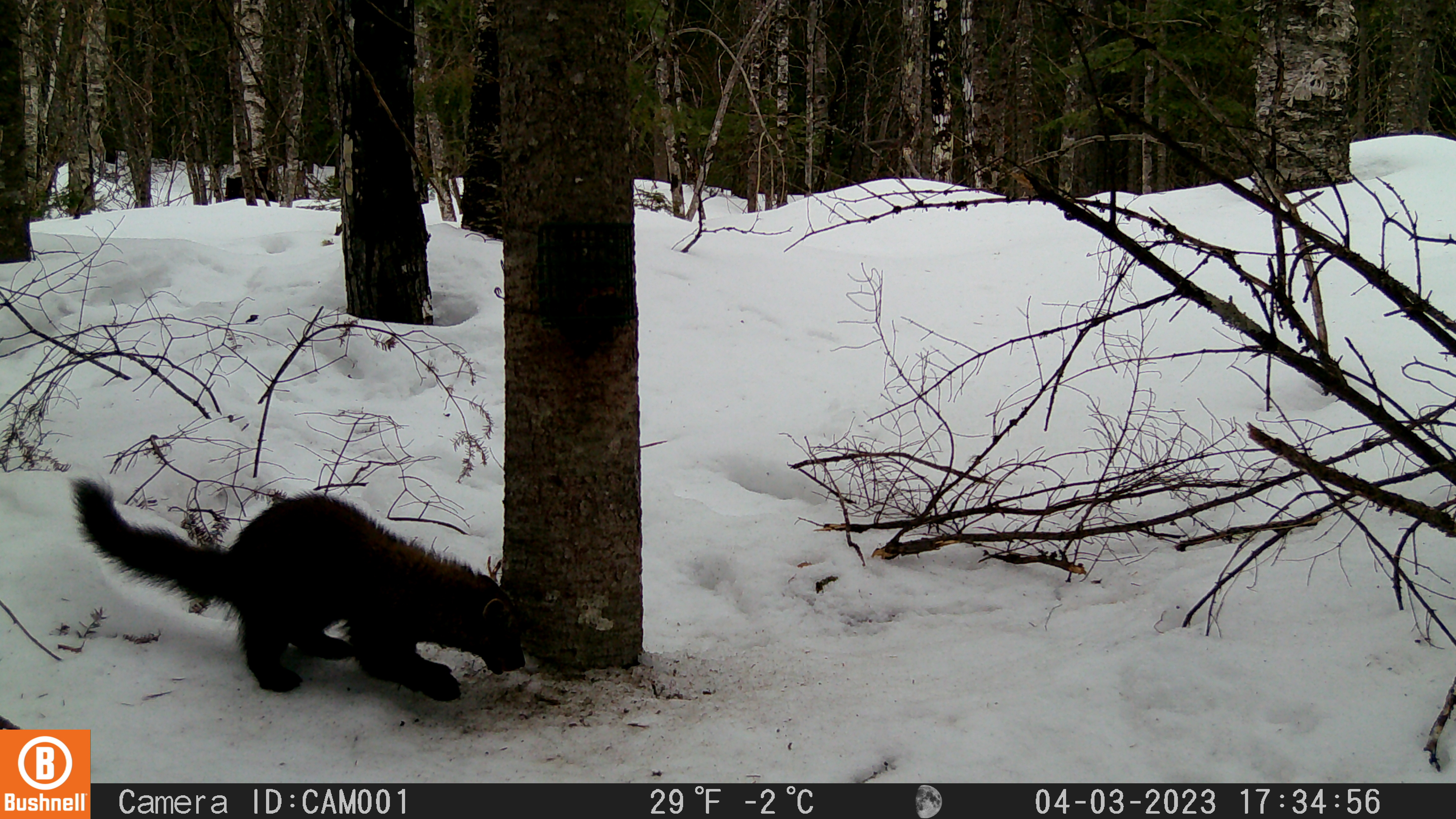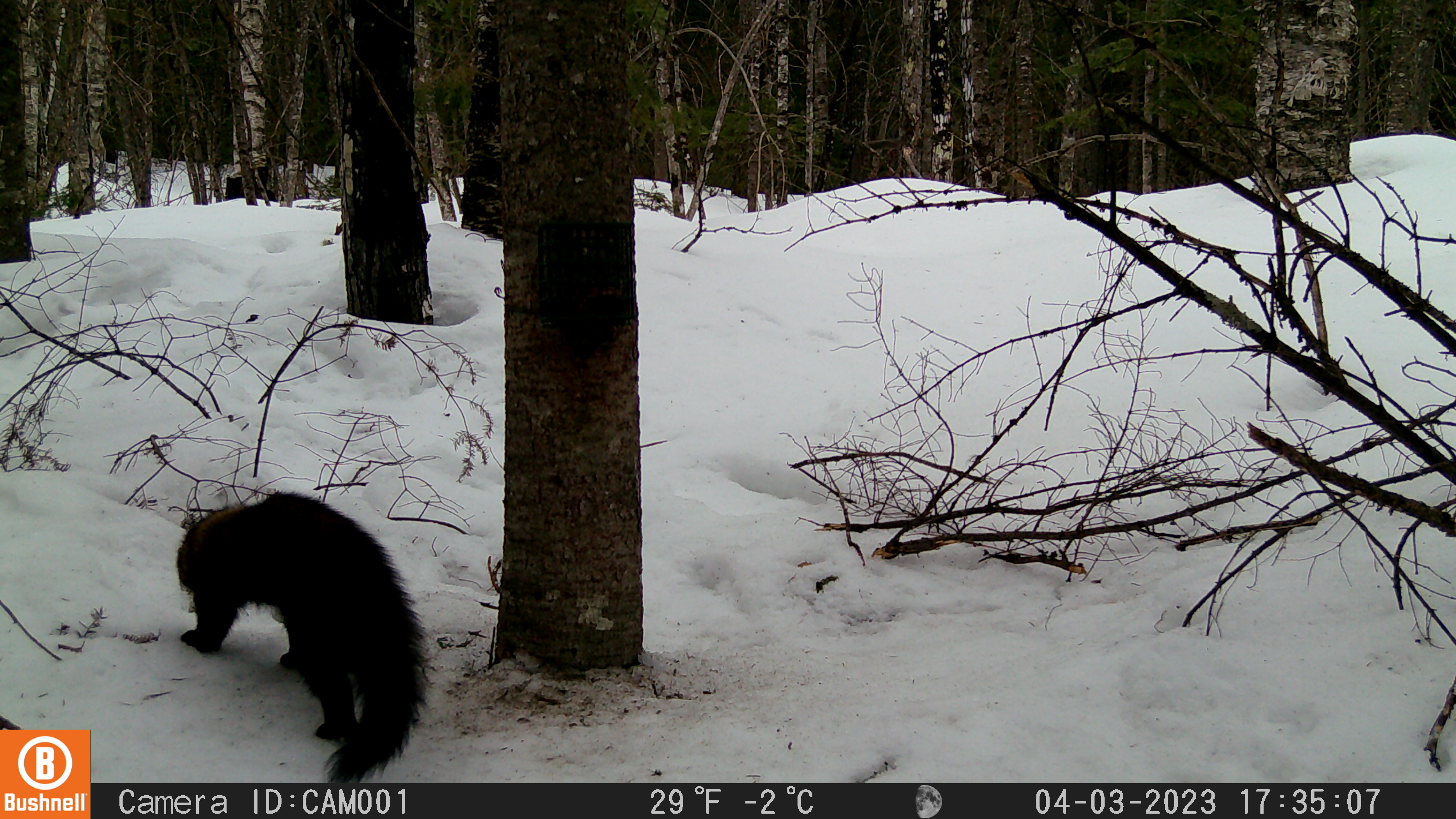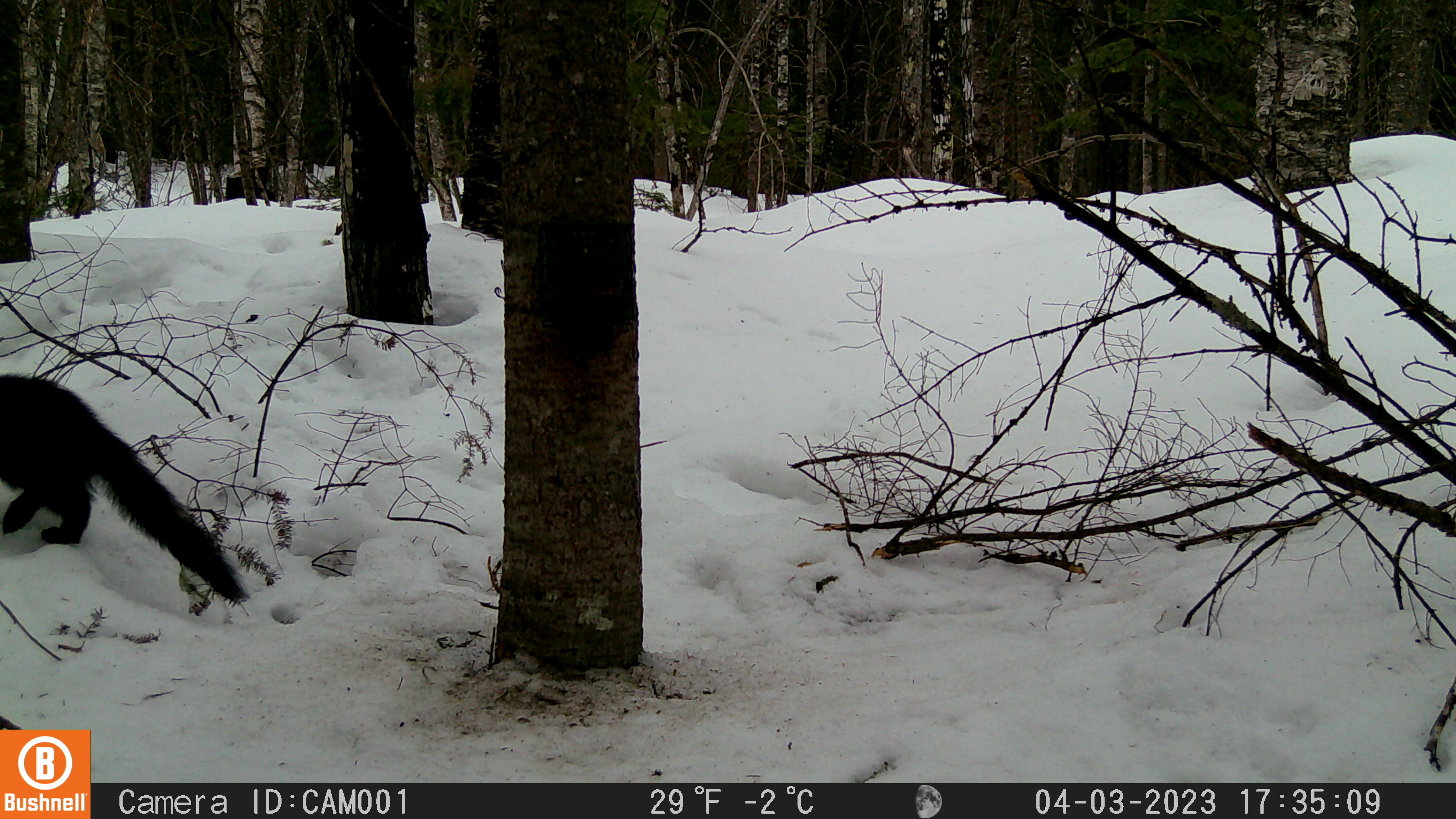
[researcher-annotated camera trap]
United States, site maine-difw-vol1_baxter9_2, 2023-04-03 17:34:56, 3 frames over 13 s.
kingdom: Animalia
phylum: Chordata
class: Mammalia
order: Carnivora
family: Mustelidae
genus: Martes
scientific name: Martes americana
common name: american marten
American marten (Martes americana).